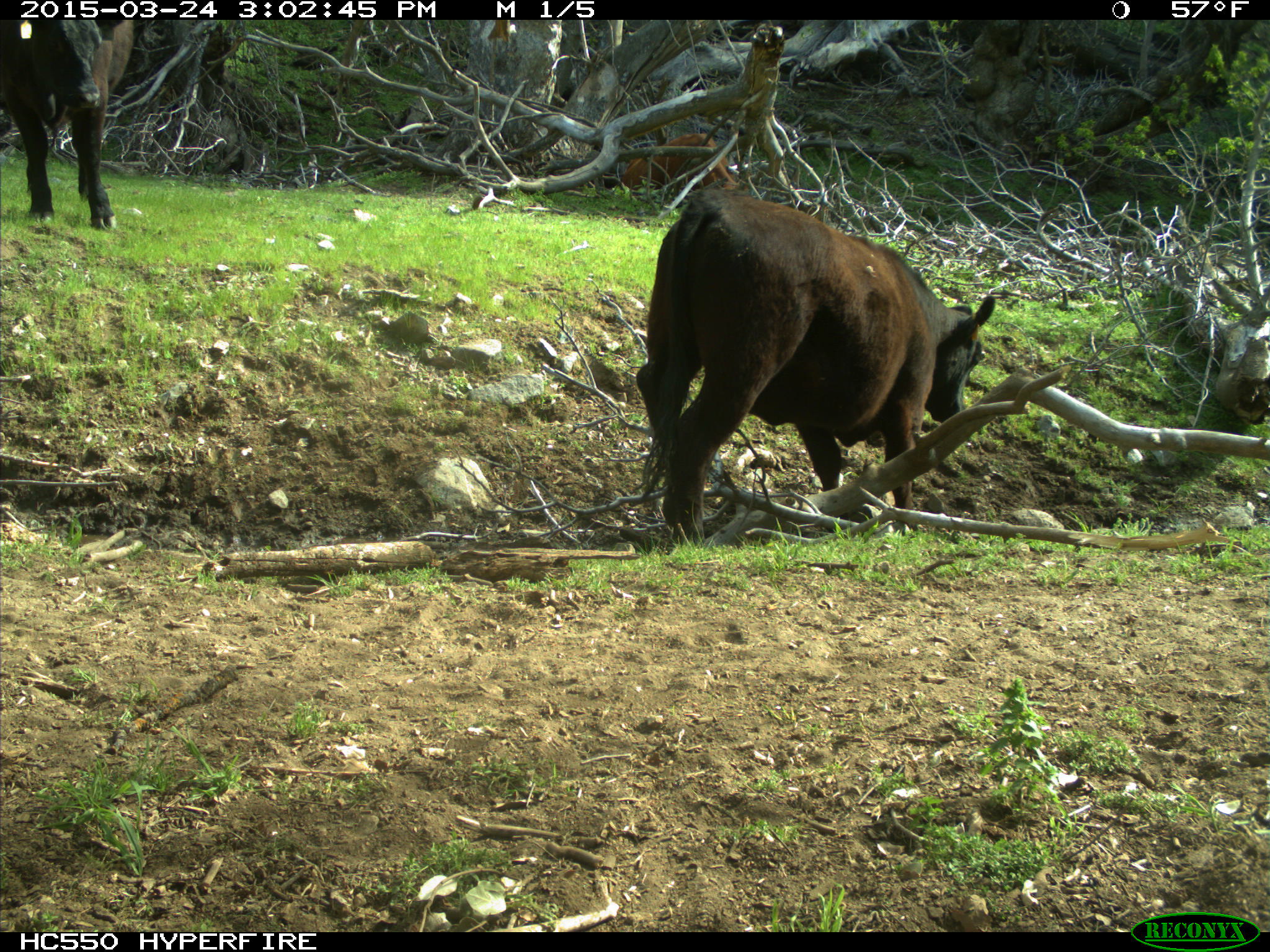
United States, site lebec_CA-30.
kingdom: Animalia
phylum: Chordata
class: Mammalia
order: Artiodactyla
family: Bovidae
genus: Bos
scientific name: Bos taurus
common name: domestic cow